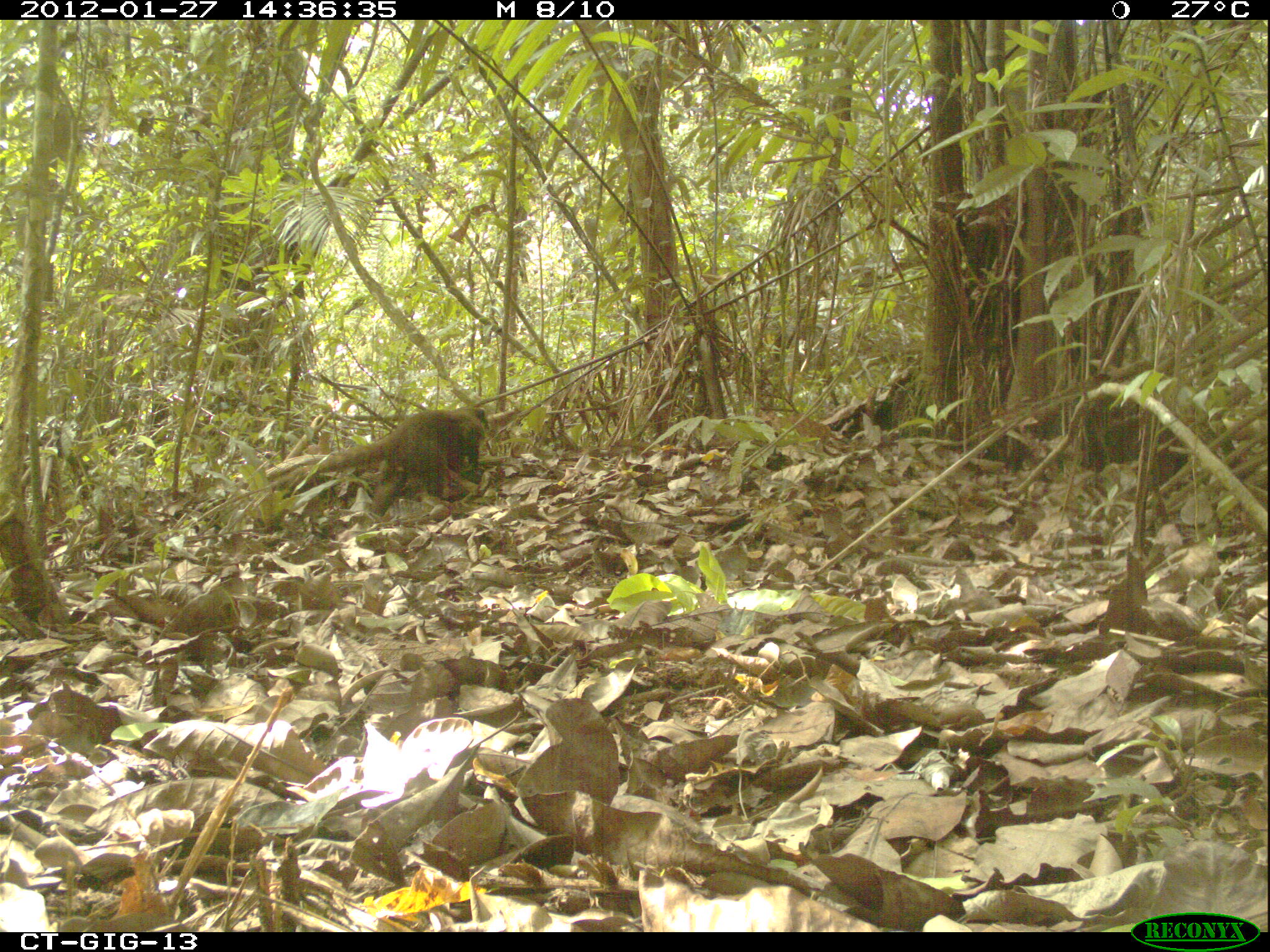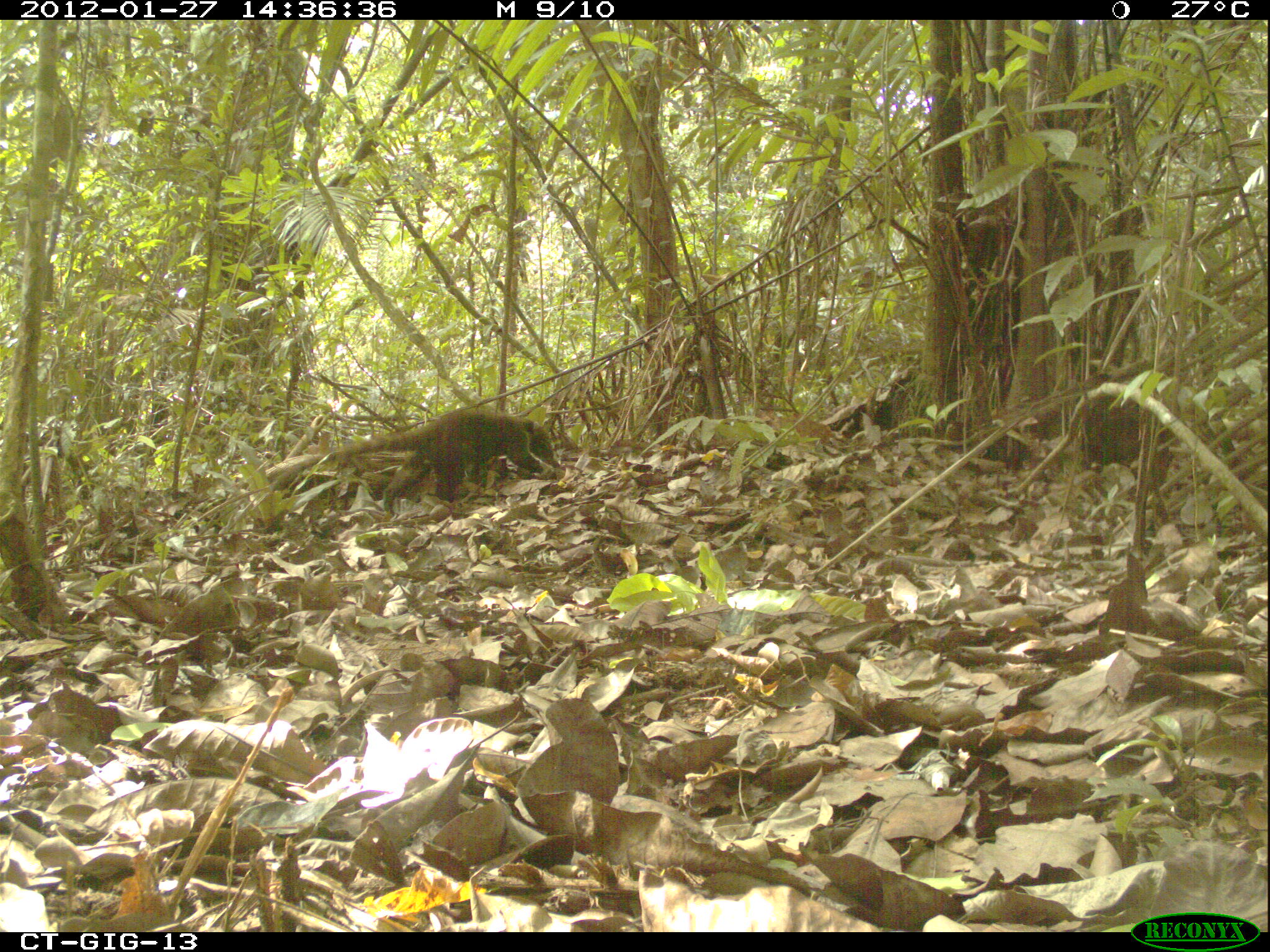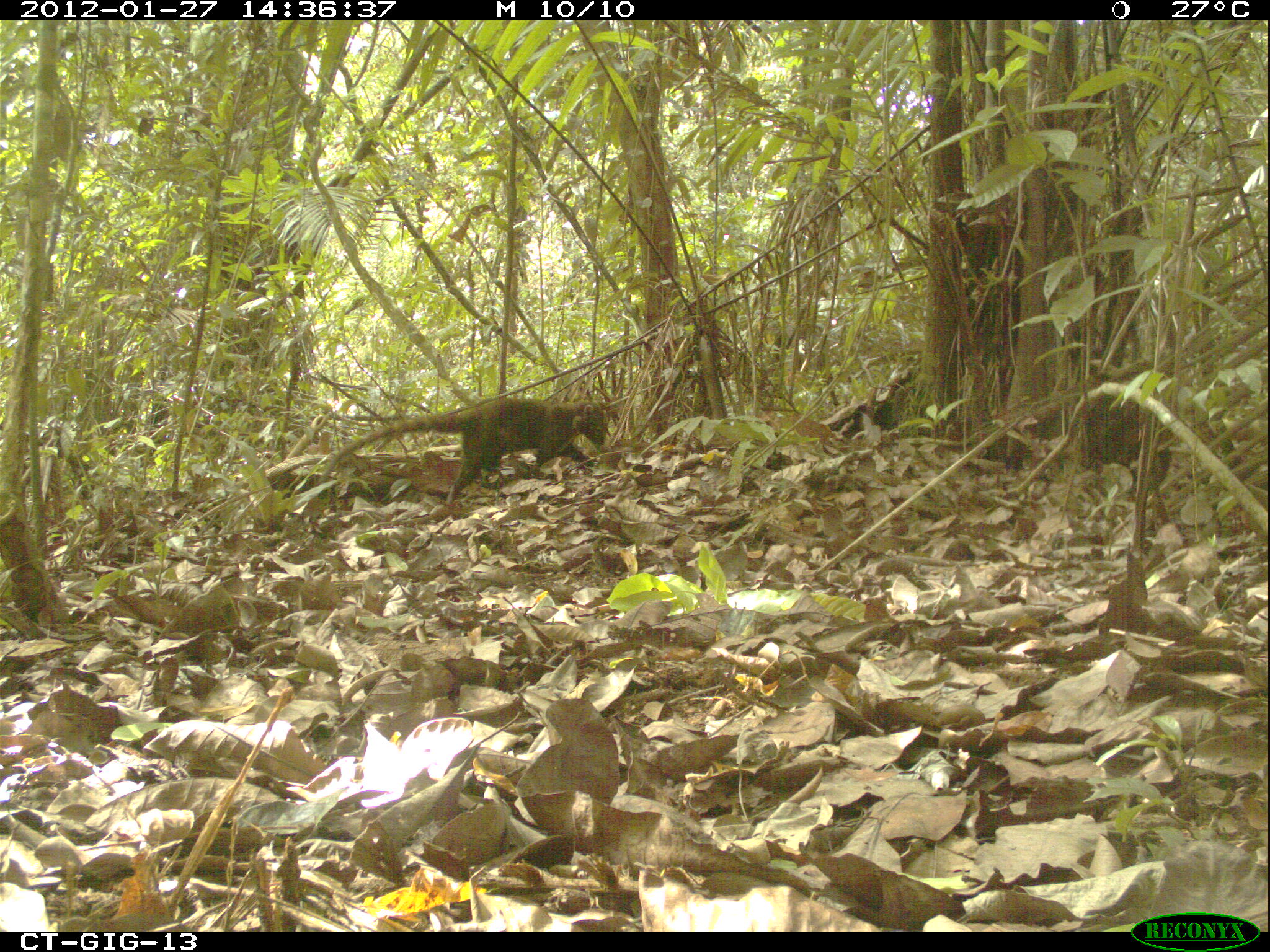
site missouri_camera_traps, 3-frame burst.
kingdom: Animalia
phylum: Chordata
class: Mammalia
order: Carnivora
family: Procyonidae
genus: Nasua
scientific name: Nasua narica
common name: white-nosed coati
White-nosed coati (Nasua narica). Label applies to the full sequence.